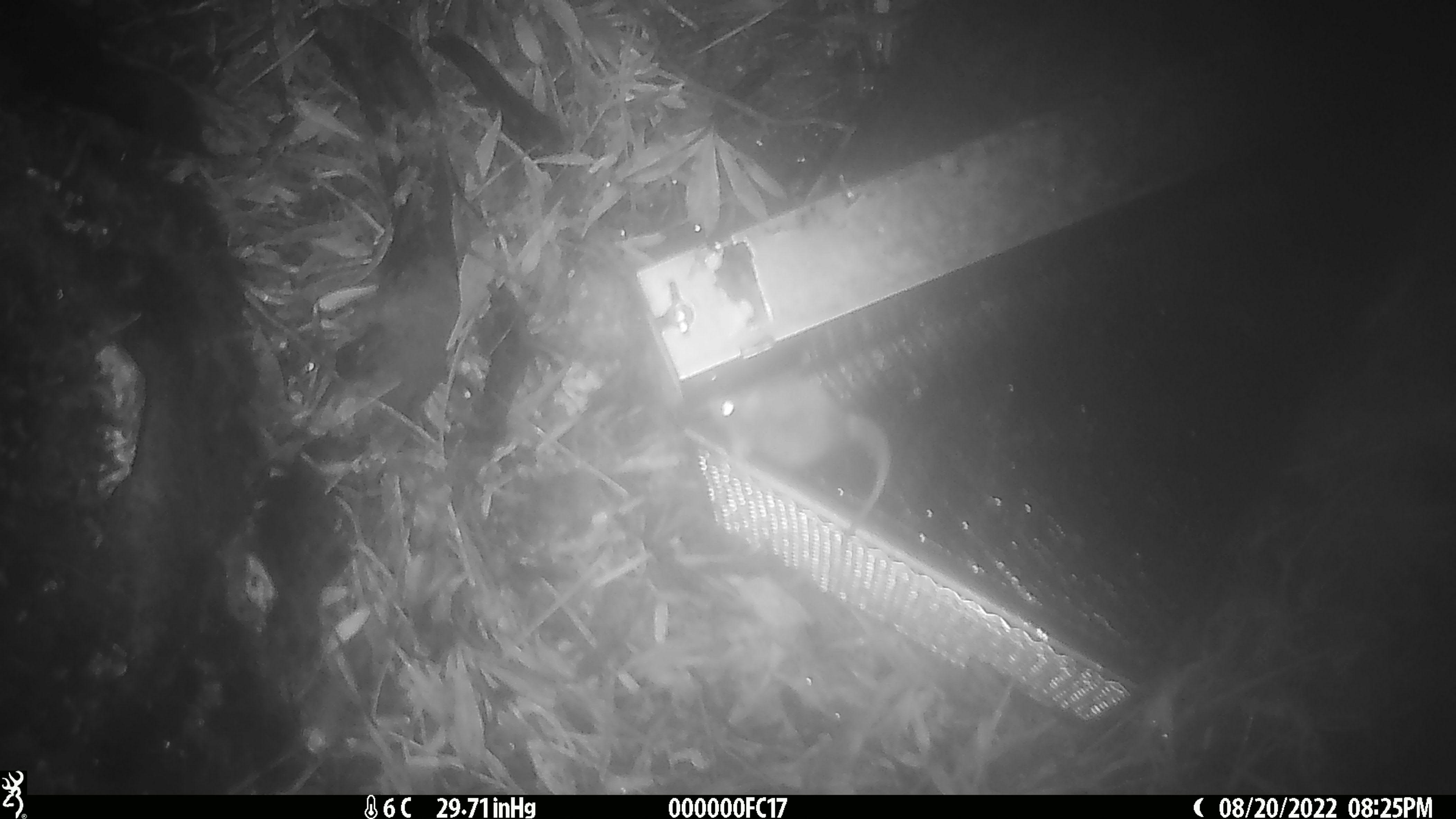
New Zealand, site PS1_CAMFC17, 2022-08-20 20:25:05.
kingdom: Animalia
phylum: Chordata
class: Mammalia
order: Rodentia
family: Muridae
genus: Mus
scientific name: Mus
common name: mouse